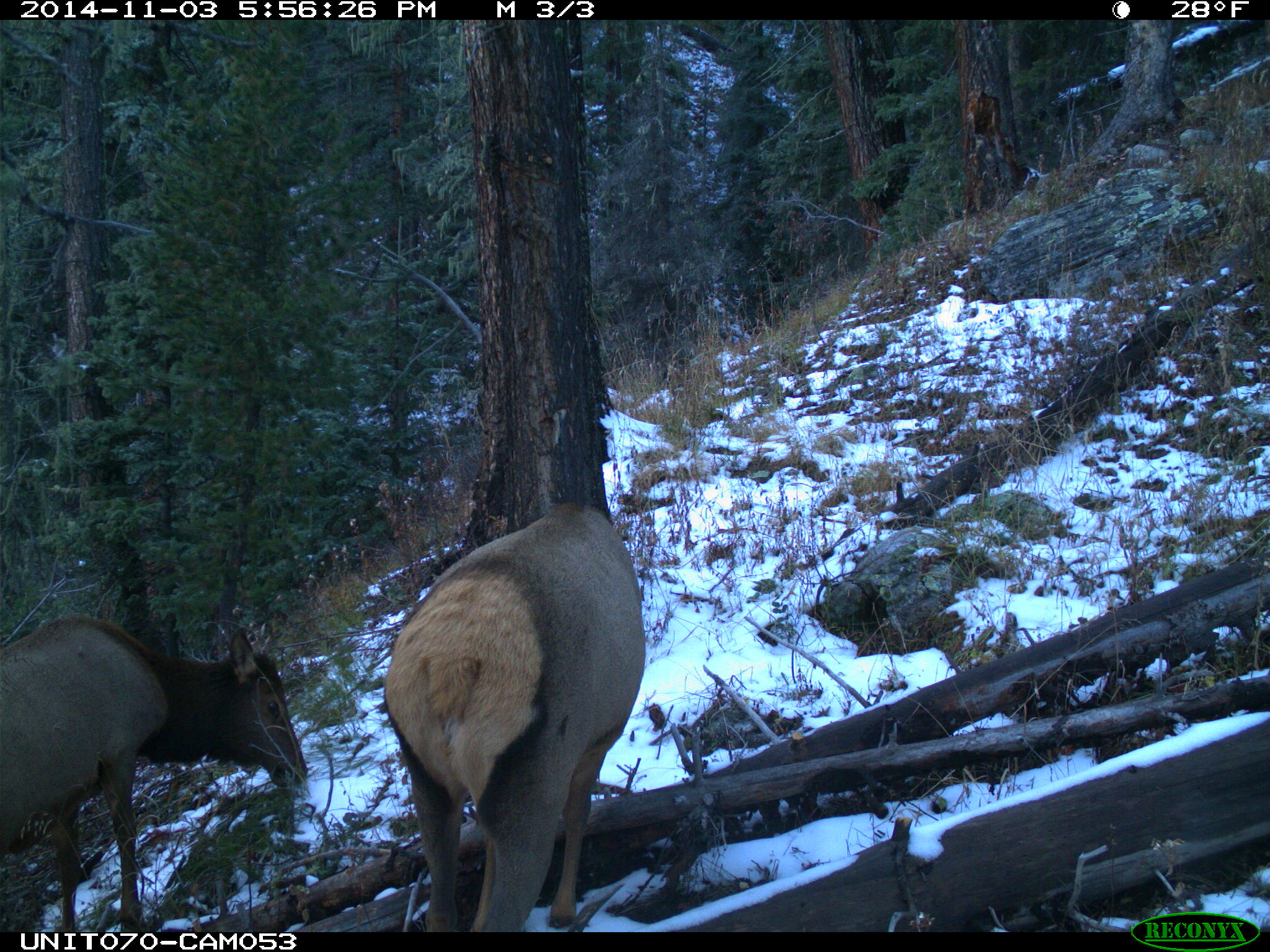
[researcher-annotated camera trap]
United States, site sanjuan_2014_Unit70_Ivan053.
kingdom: Animalia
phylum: Chordata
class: Mammalia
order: Artiodactyla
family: Cervidae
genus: Cervus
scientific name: Cervus elaphus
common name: red deer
Cervus elaphus (red deer).